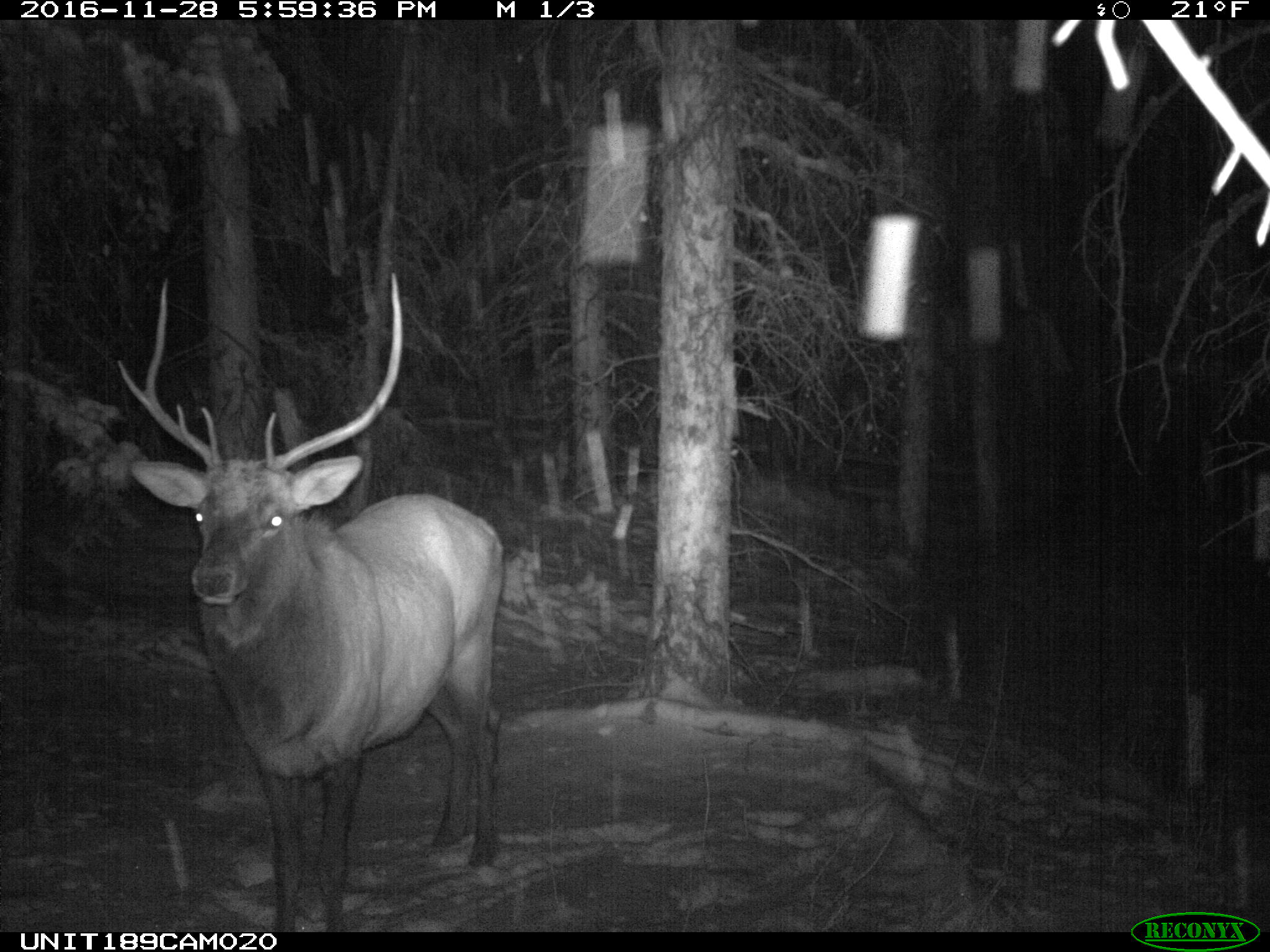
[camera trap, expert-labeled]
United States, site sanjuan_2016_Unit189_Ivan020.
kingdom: Animalia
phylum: Chordata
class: Mammalia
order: Artiodactyla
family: Cervidae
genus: Cervus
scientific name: Cervus elaphus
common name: red deer